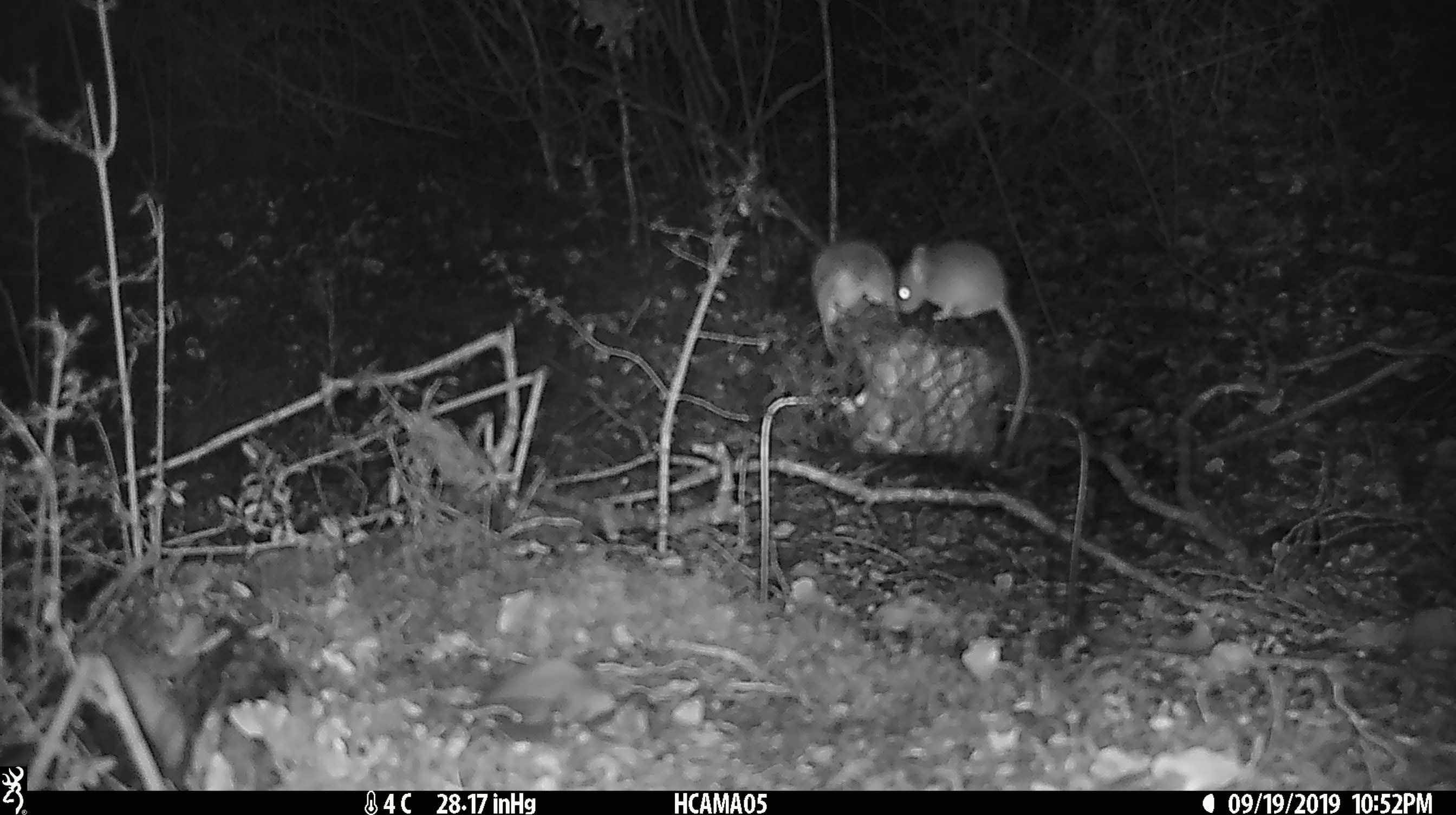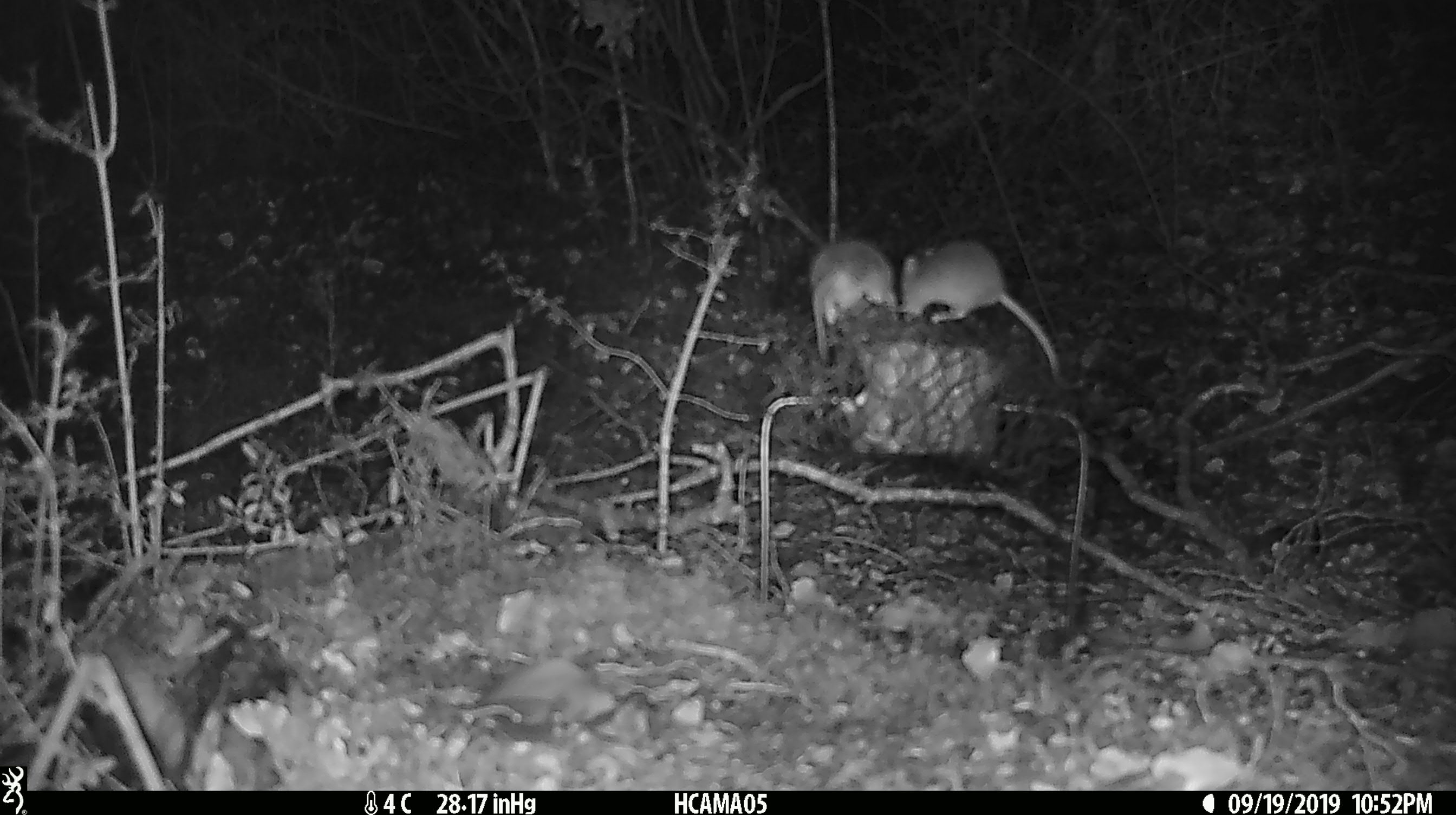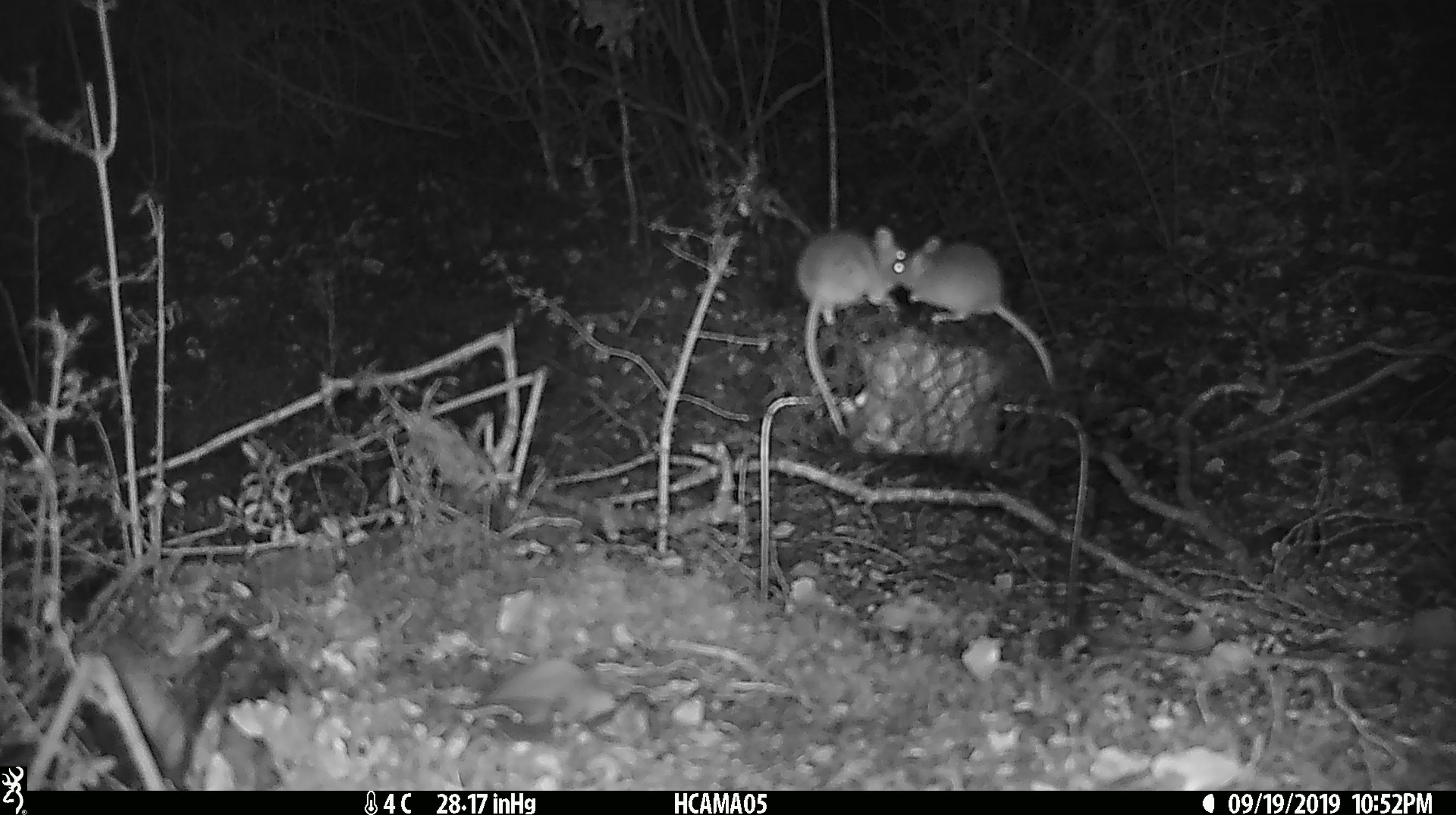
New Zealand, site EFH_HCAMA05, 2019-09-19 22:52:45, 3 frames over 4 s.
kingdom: Animalia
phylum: Chordata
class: Mammalia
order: Rodentia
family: Muridae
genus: Mus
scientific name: Mus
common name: mouse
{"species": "mouse (Mus)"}